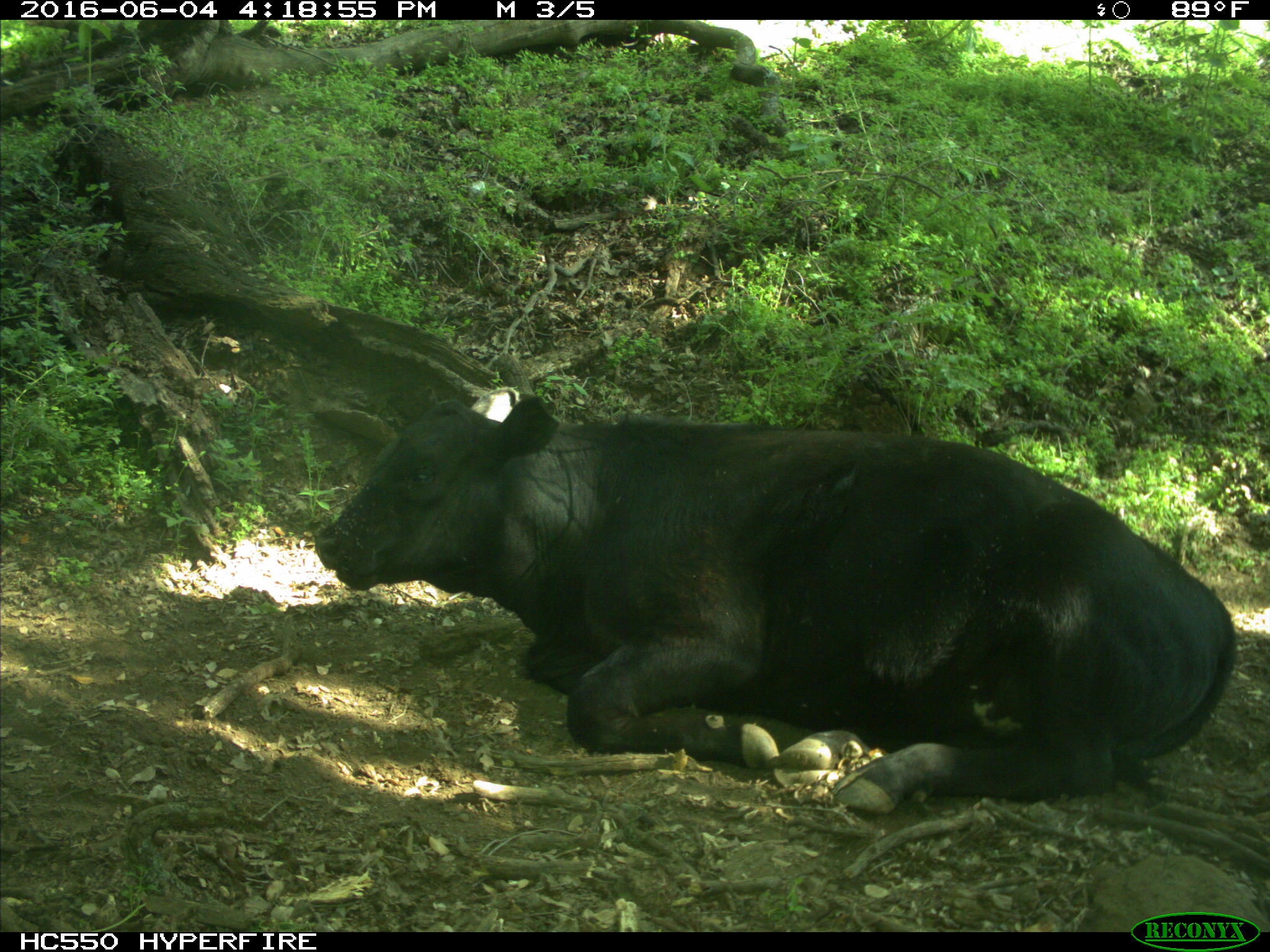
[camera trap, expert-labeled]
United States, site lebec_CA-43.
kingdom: Animalia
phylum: Chordata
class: Mammalia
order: Artiodactyla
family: Bovidae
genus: Bos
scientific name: Bos taurus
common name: domestic cow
Bos taurus (domestic cow).